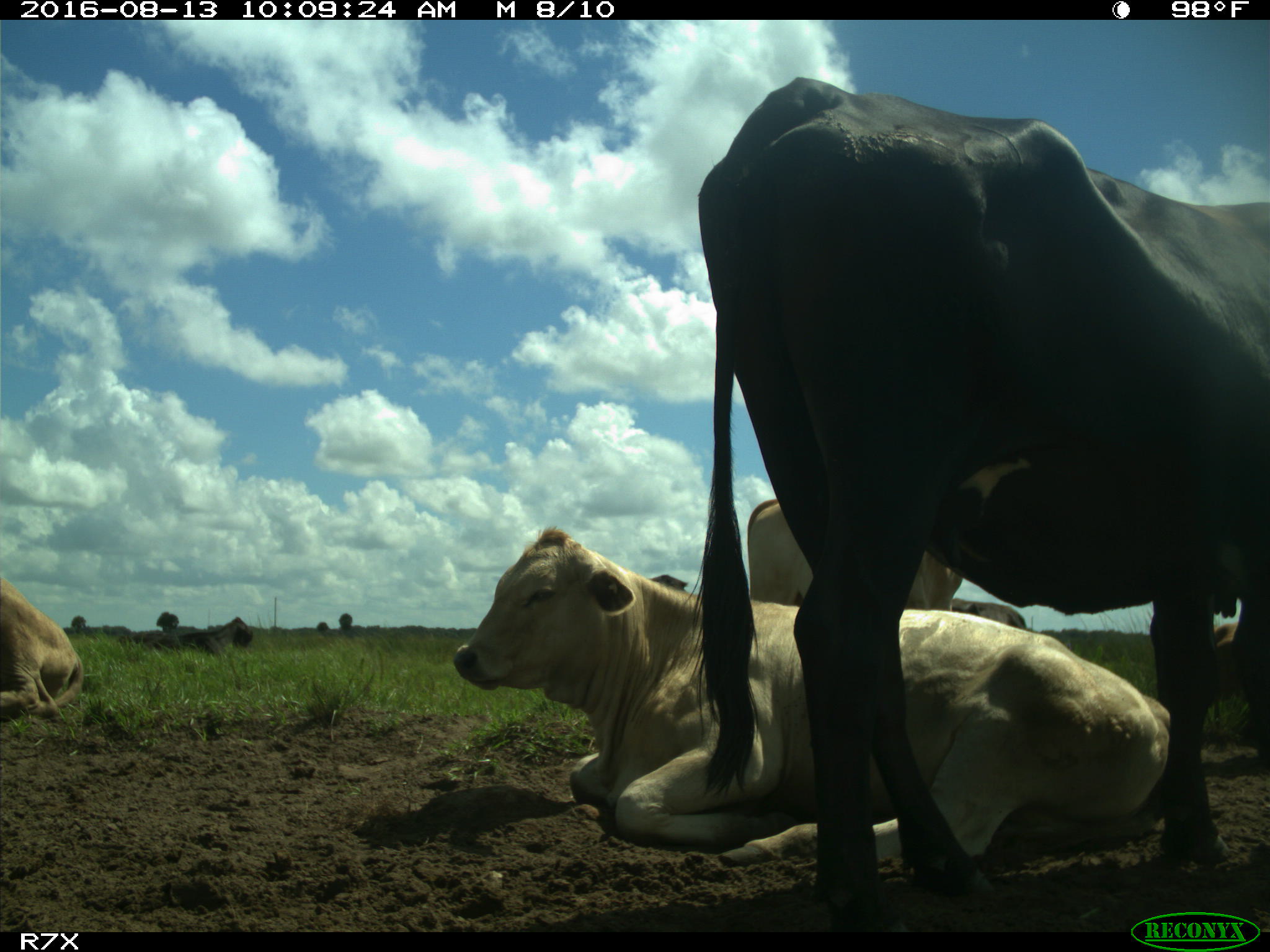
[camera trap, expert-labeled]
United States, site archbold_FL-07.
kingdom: Animalia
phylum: Chordata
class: Mammalia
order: Artiodactyla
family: Bovidae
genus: Bos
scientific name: Bos taurus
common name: domestic cow